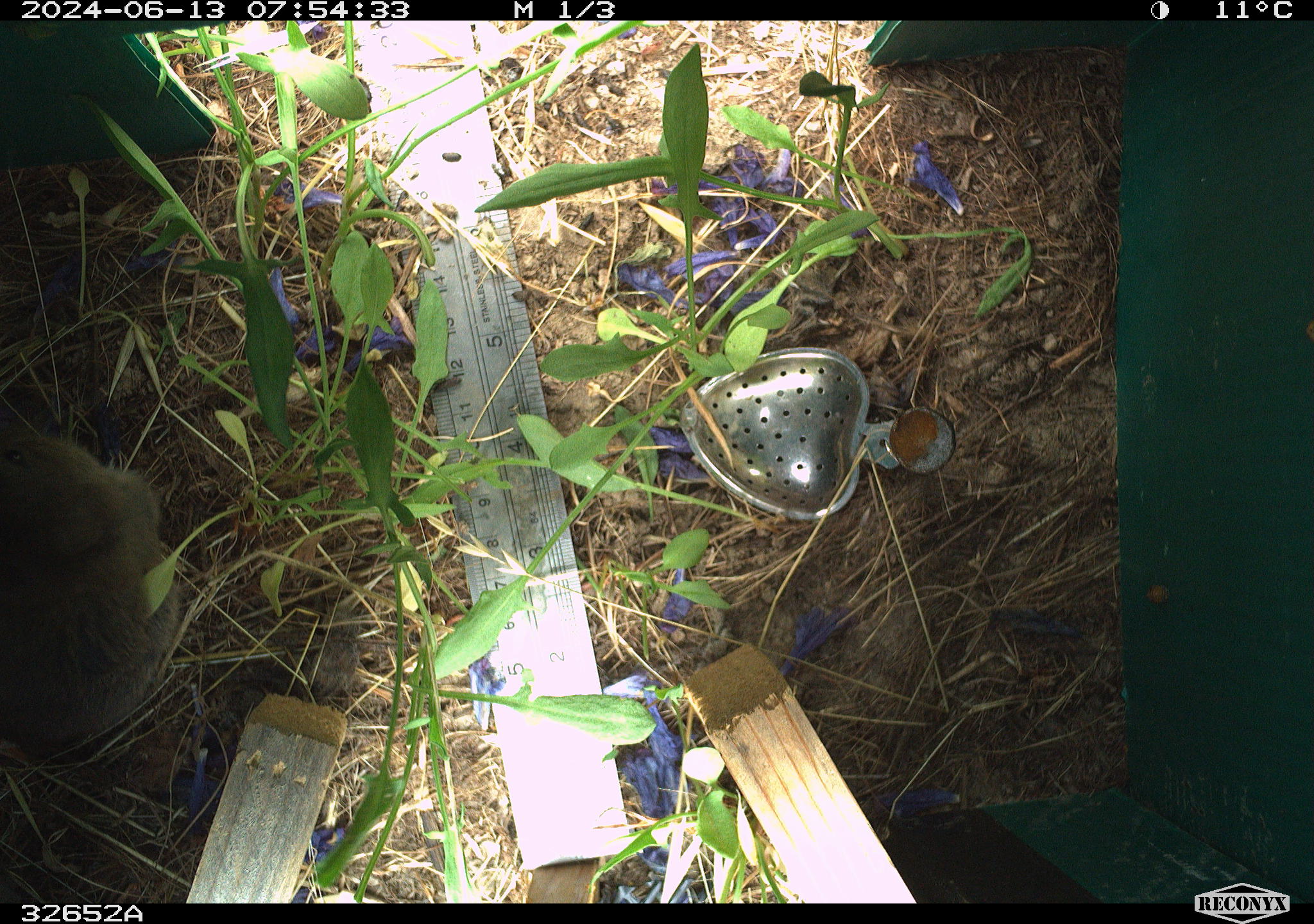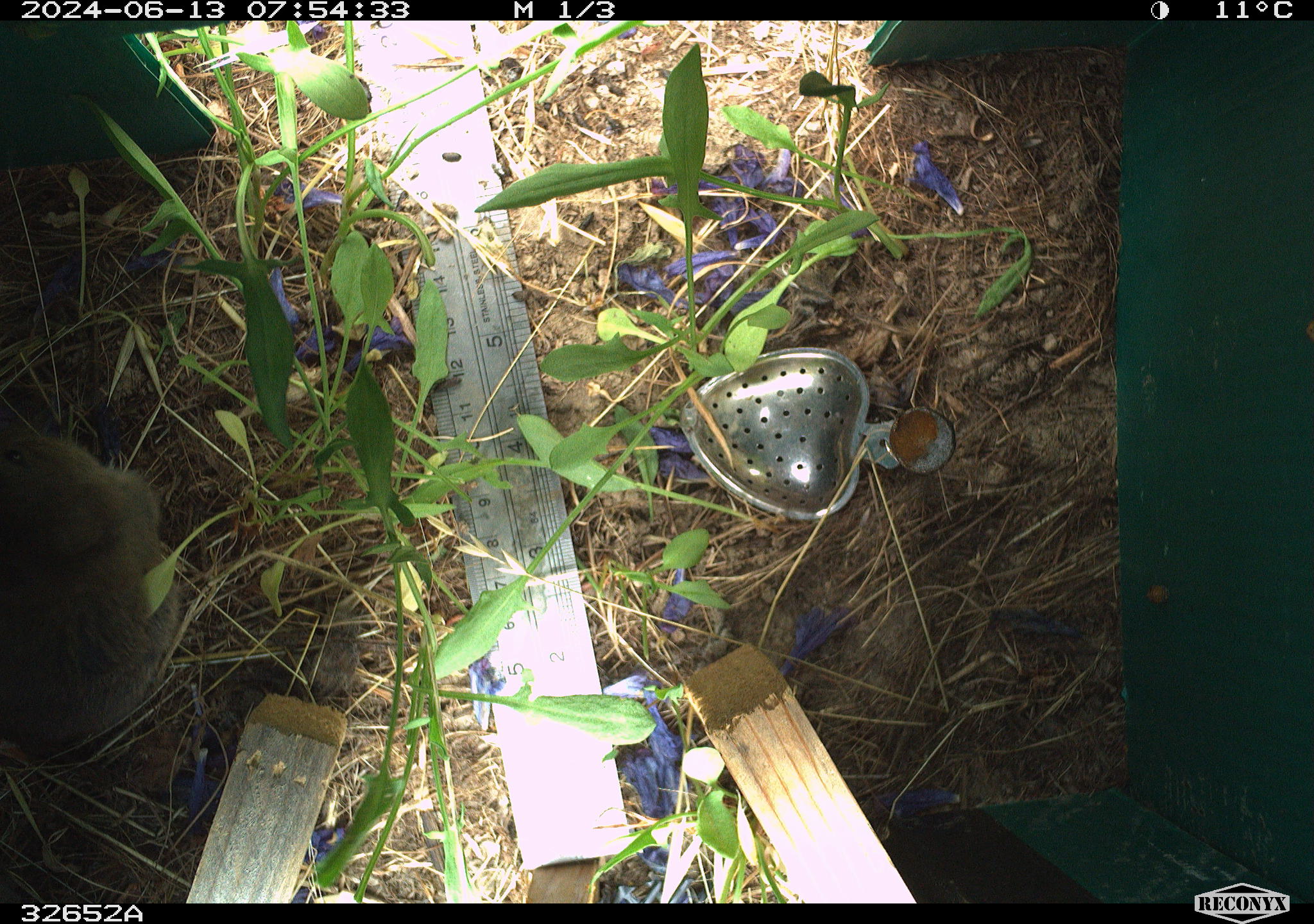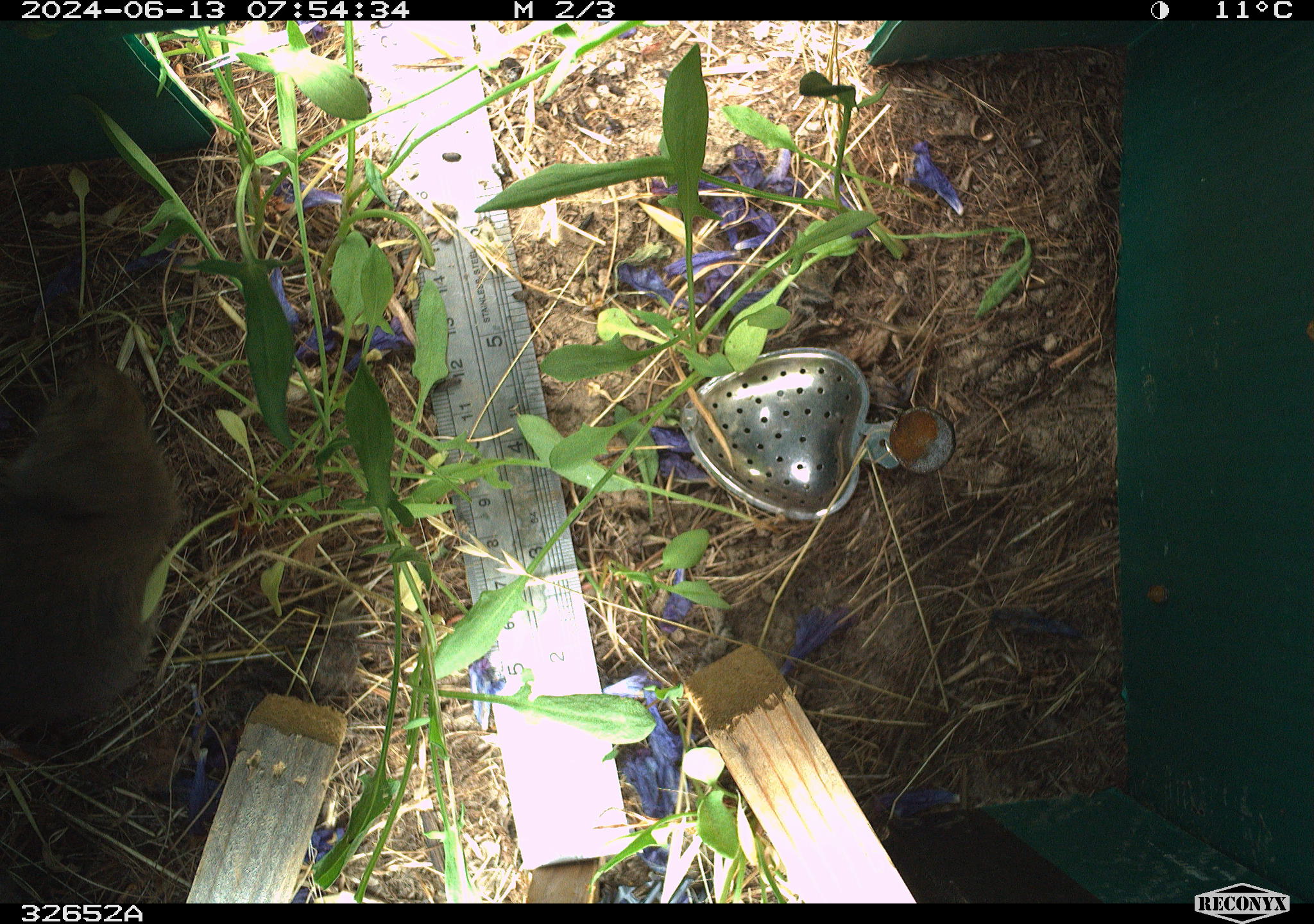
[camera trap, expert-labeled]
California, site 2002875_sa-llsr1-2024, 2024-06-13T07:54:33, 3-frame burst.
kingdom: Animalia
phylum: Chordata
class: Mammalia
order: Rodentia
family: Cricetidae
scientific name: Arvicolinae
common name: voles, lemmings, and muskrats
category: arvicolinae subfamily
Arvicolinae subfamily (voles, lemmings, and muskrats) (Arvicolinae).